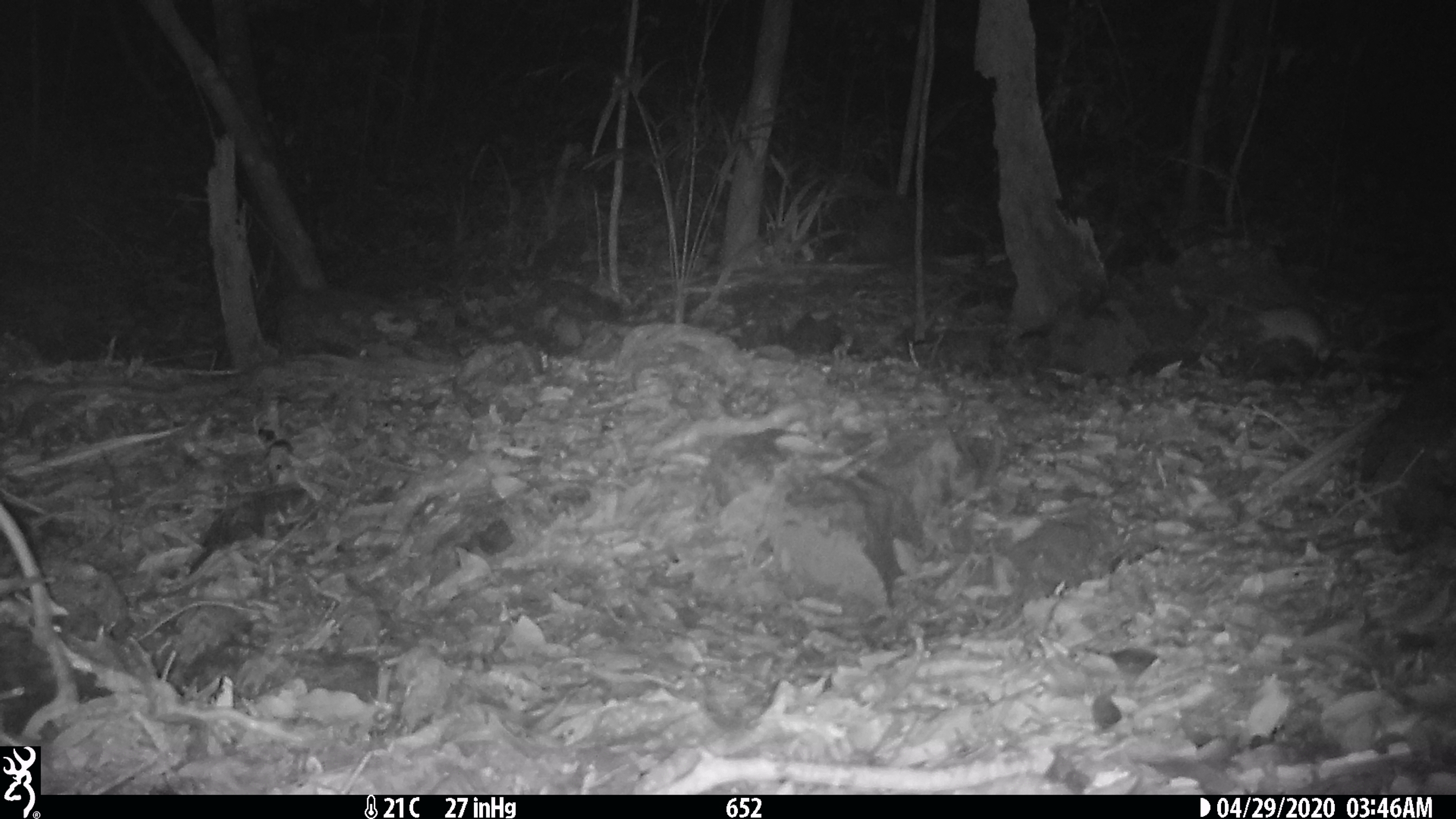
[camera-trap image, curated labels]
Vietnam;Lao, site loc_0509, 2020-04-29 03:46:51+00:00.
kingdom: Animalia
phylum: Chordata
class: Mammalia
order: Rodentia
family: Muridae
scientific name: Muridae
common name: old-world mice and rats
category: unidentified murid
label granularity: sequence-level